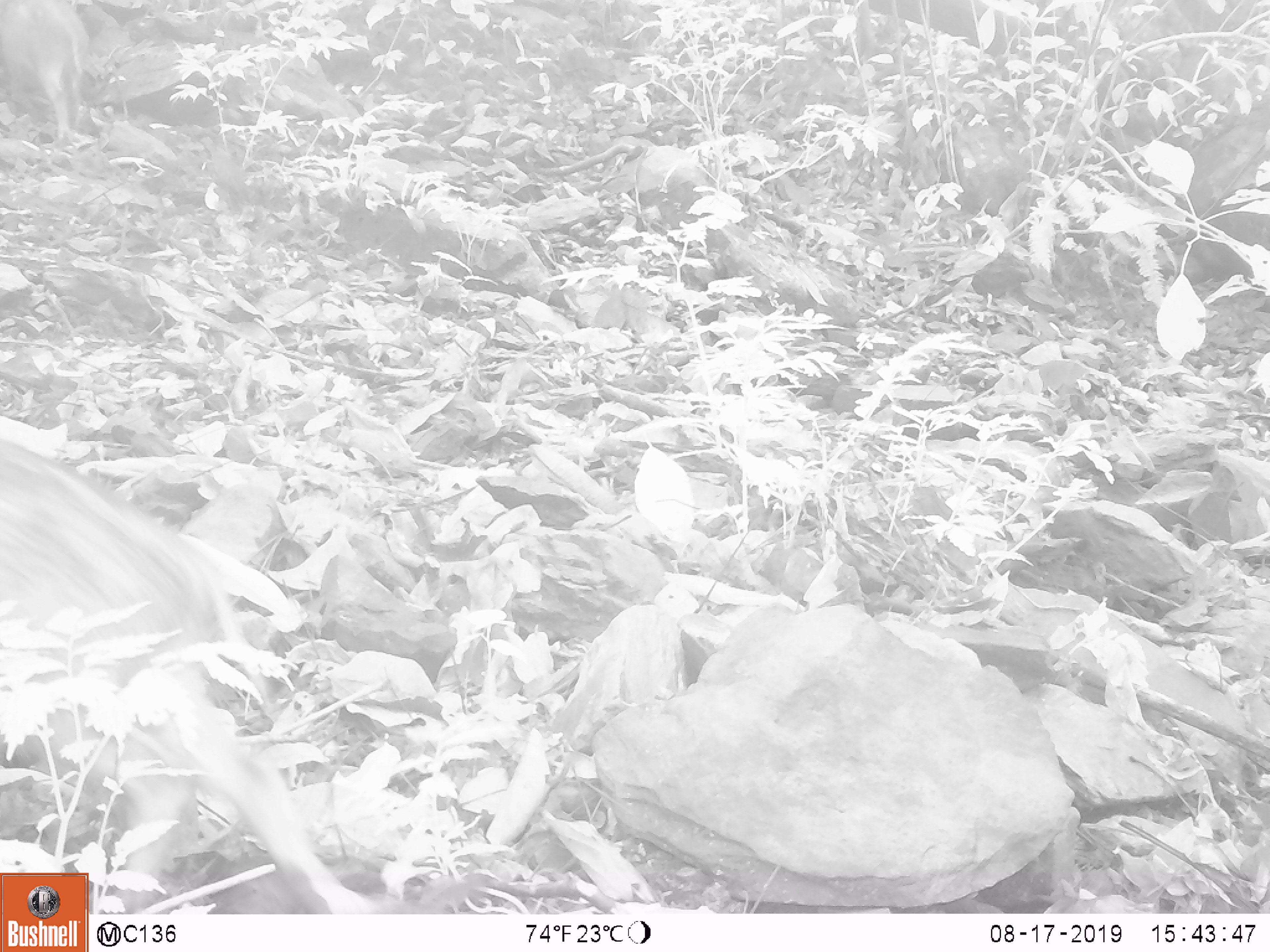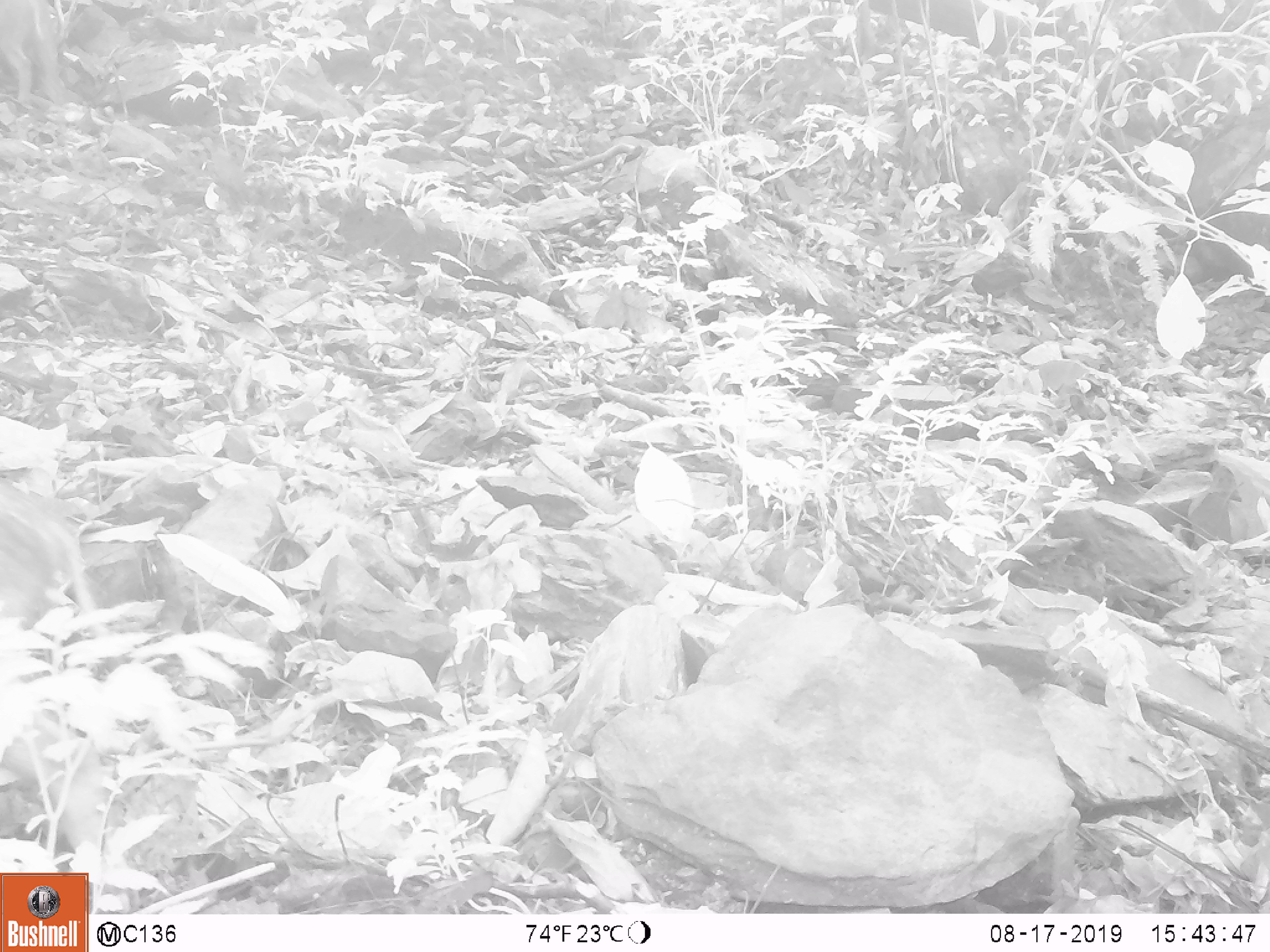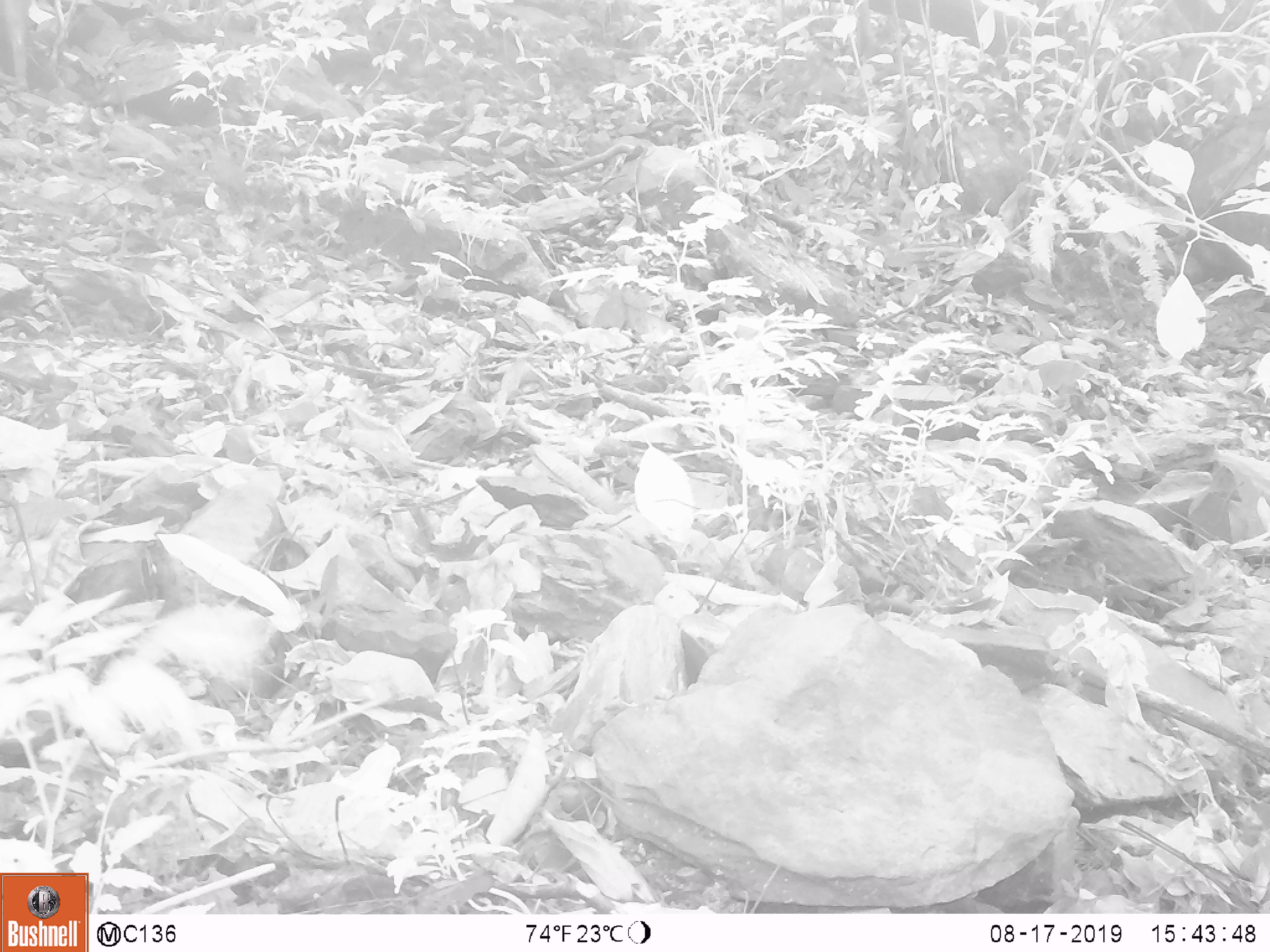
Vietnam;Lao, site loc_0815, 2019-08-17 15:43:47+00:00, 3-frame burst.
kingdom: Animalia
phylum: Chordata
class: Mammalia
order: Artiodactyla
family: Suidae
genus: Sus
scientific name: Sus scrofa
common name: eurasian wild pig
Eurasian wild pig (Sus scrofa). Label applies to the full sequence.